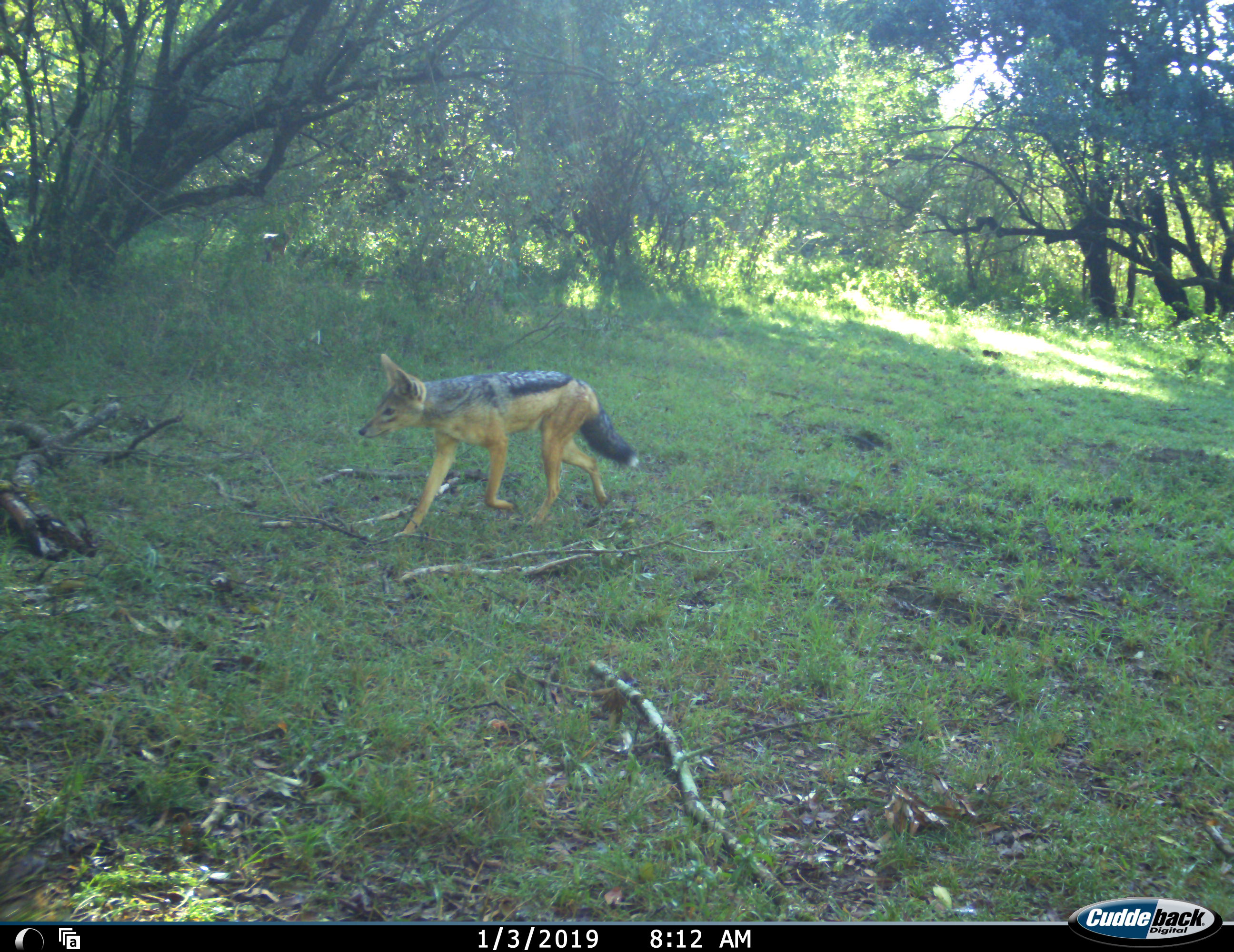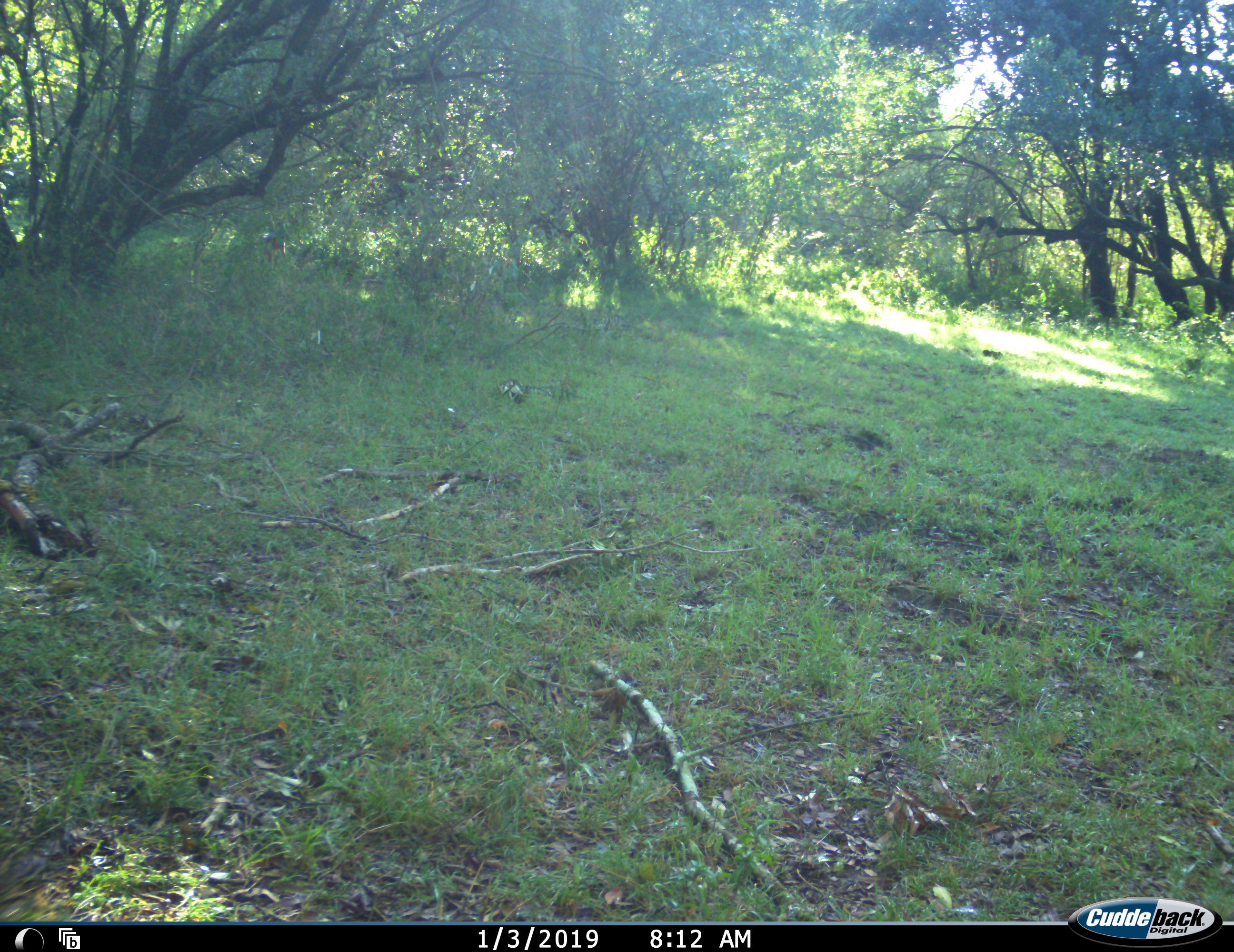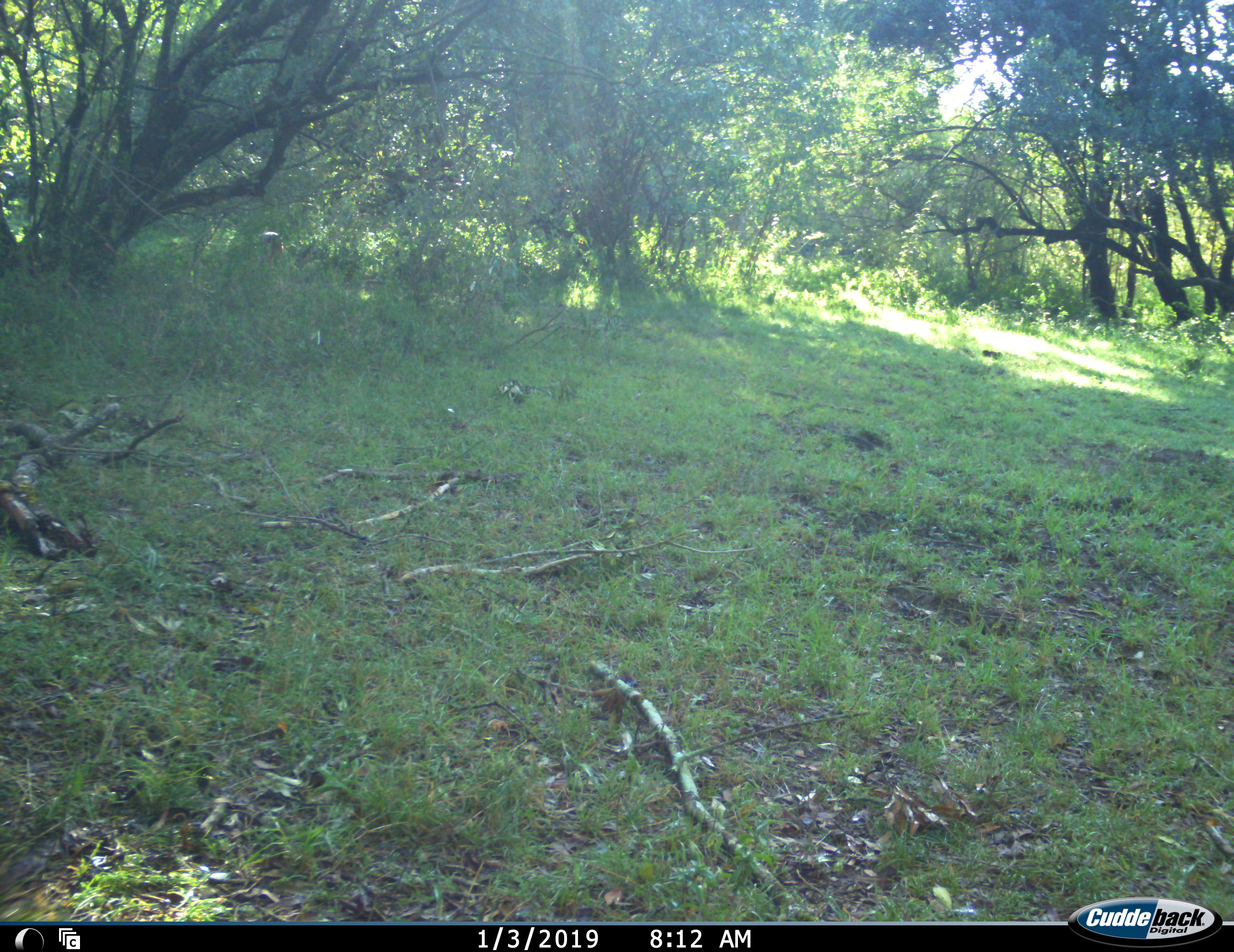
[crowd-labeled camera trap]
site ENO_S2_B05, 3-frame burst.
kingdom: Animalia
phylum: Chordata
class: Mammalia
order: Carnivora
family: Canidae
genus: Lupulella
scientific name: Lupulella mesomelas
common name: black-backed jackal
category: jackalblackbacked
Jackalblackbacked (black-backed jackal) (Lupulella mesomelas), count 1. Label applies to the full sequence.